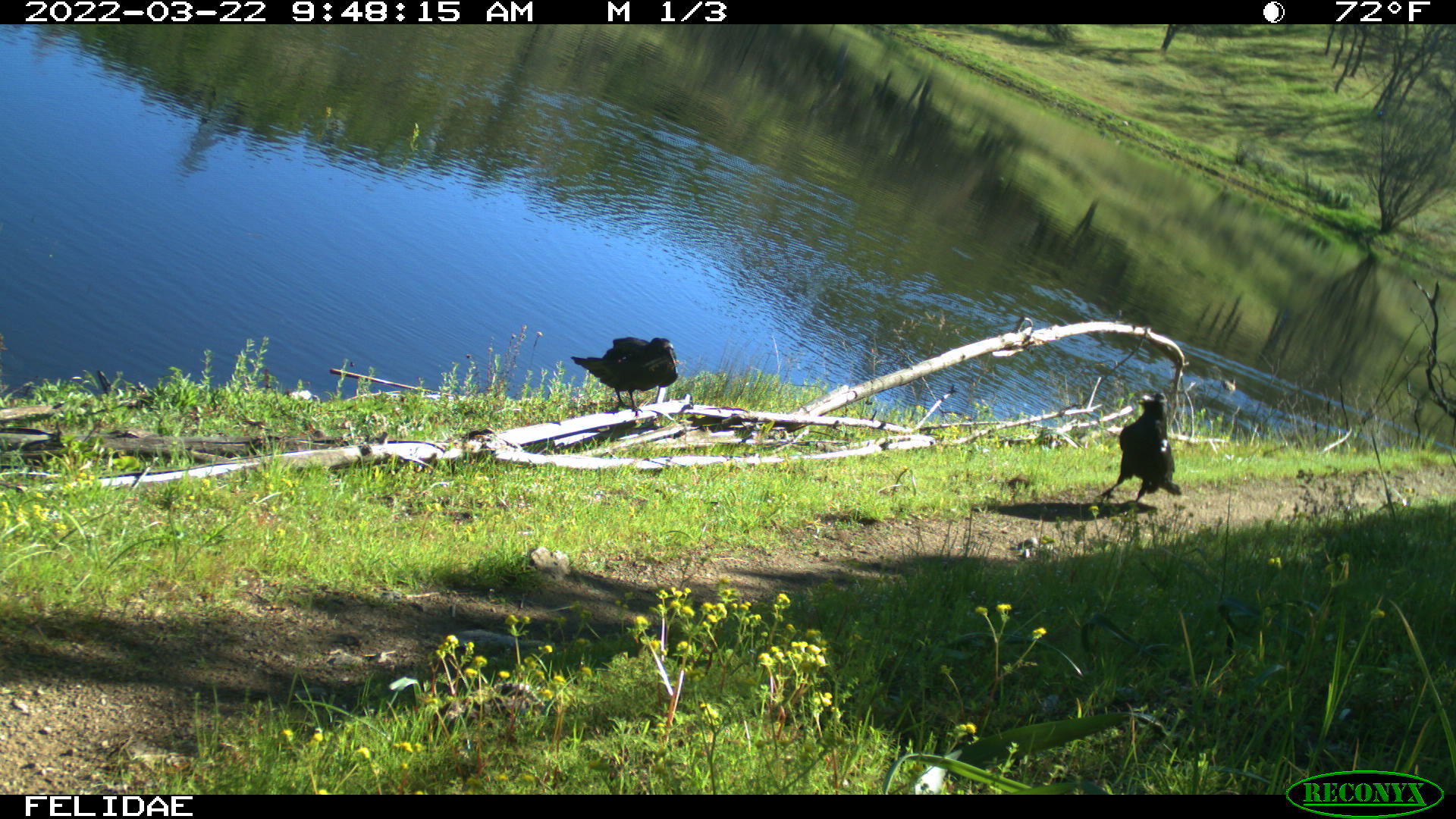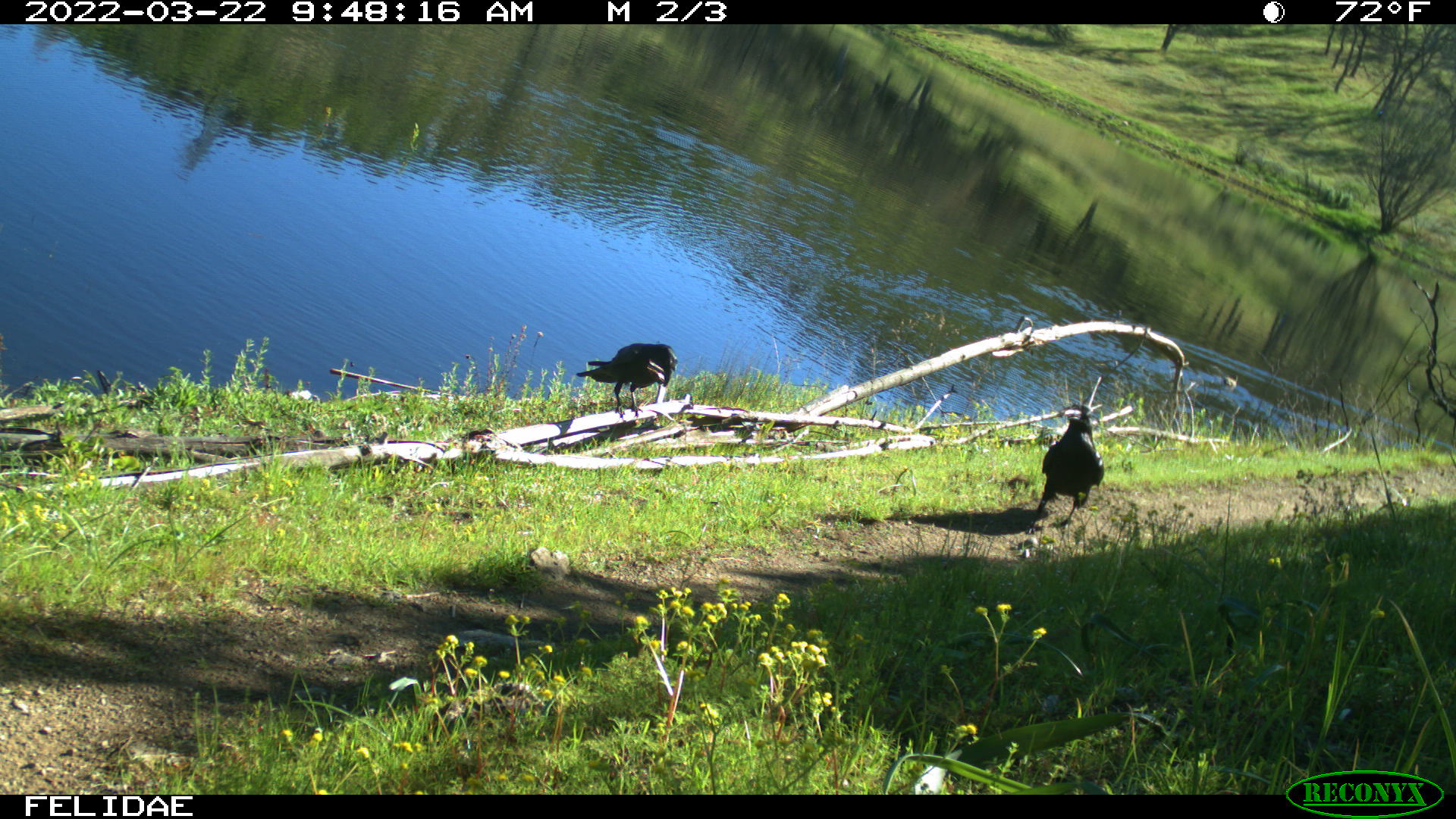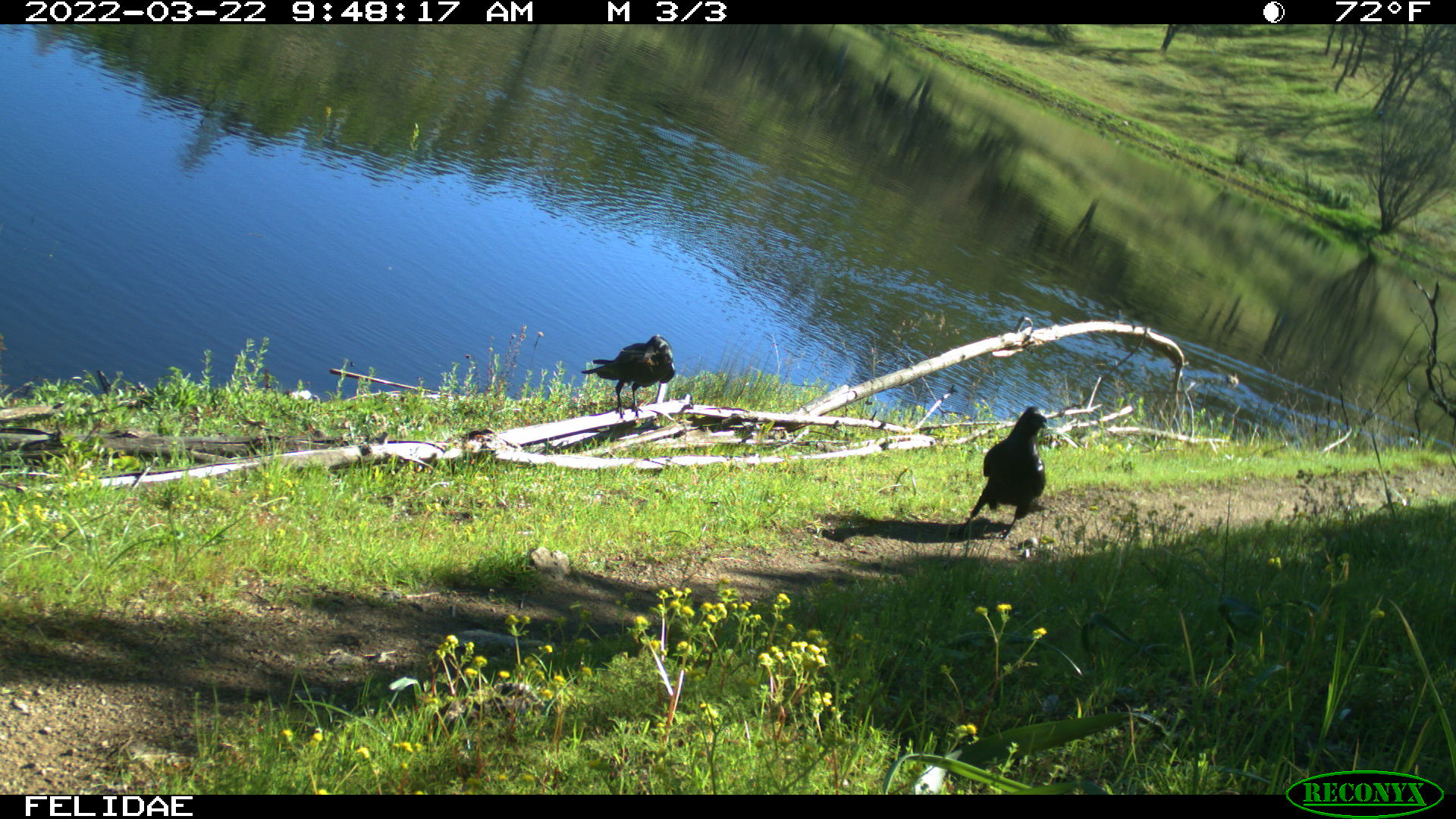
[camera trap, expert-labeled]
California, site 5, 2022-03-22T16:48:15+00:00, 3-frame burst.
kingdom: Animalia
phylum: Chordata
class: Aves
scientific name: Aves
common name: bird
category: unknown bird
Unknown bird (bird) (Aves).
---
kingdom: Animalia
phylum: Chordata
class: Aves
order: Passeriformes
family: Corvidae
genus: Corvus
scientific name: Corvus brachyrhynchos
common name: american crow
American crow (Corvus brachyrhynchos).